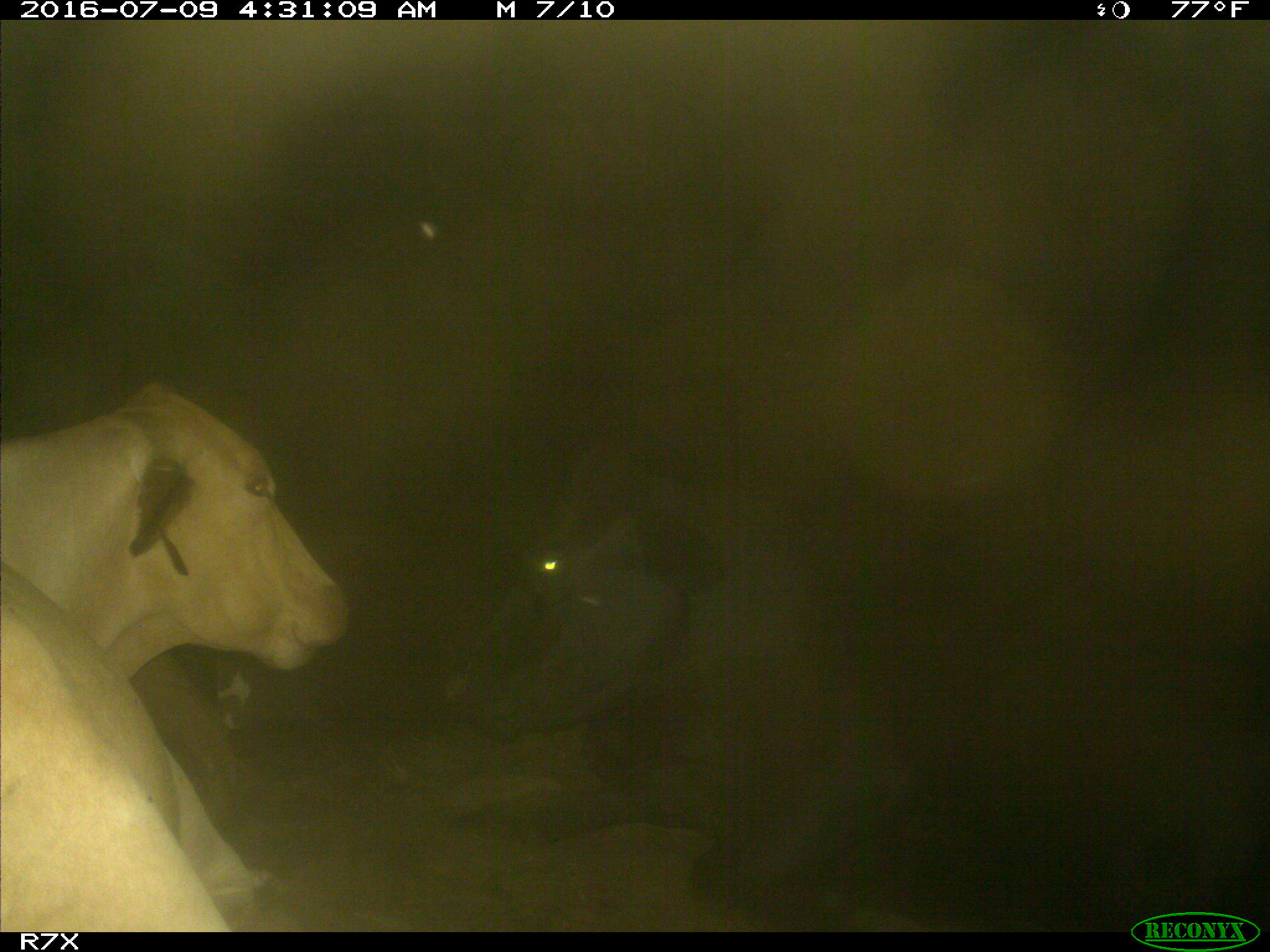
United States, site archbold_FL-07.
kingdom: Animalia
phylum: Chordata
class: Mammalia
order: Artiodactyla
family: Bovidae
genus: Bos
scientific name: Bos taurus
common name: domestic cow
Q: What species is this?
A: Bos taurus (domestic cow).